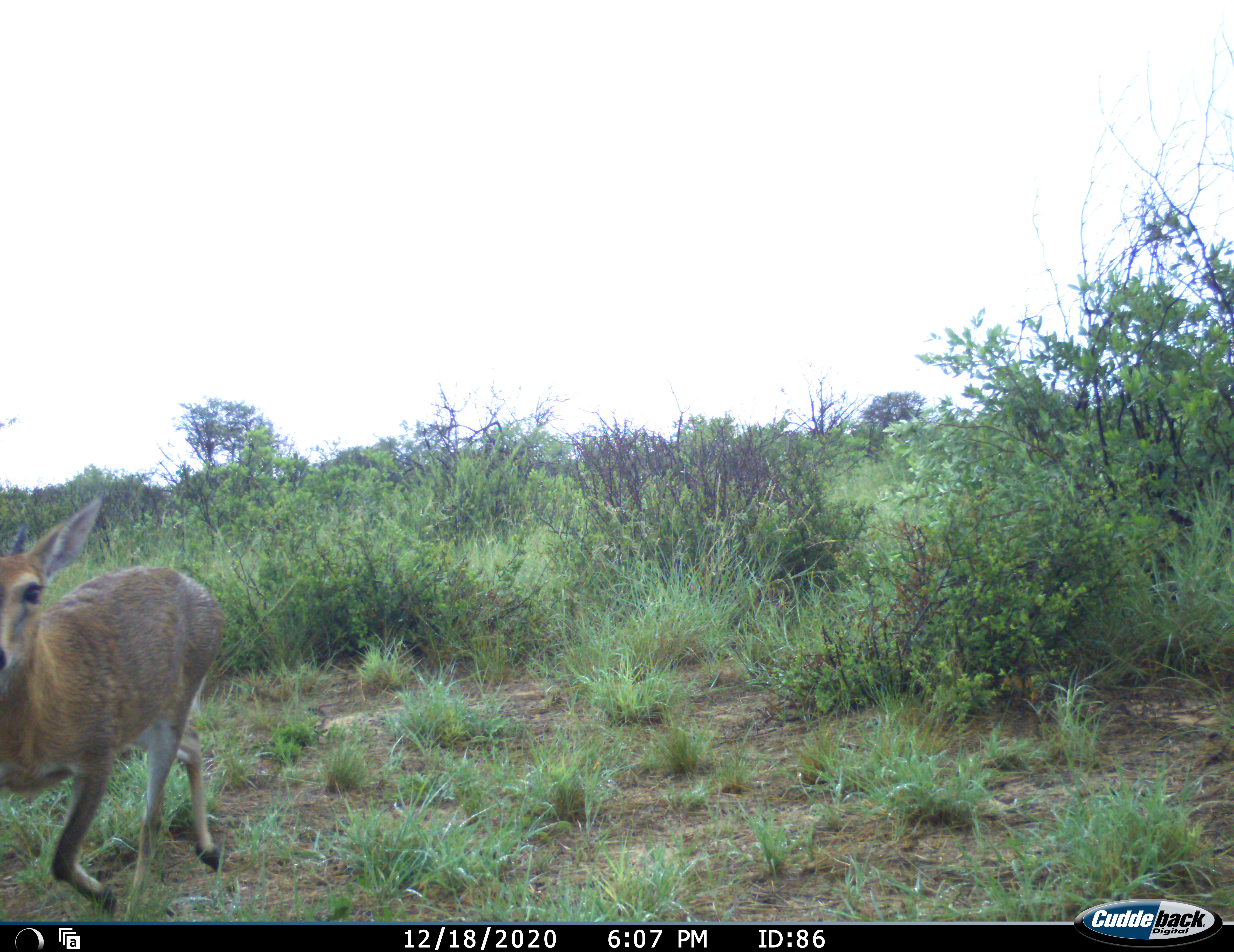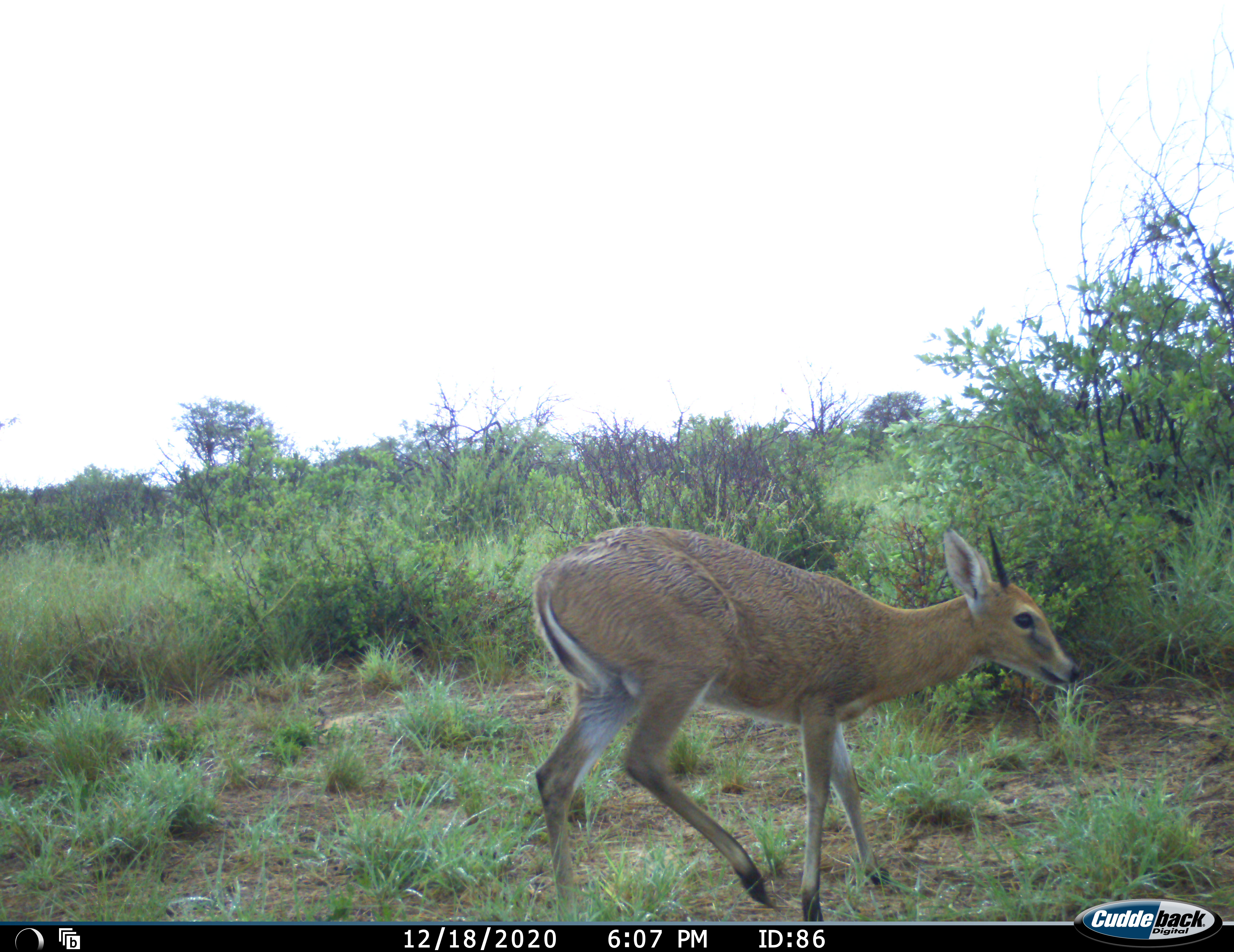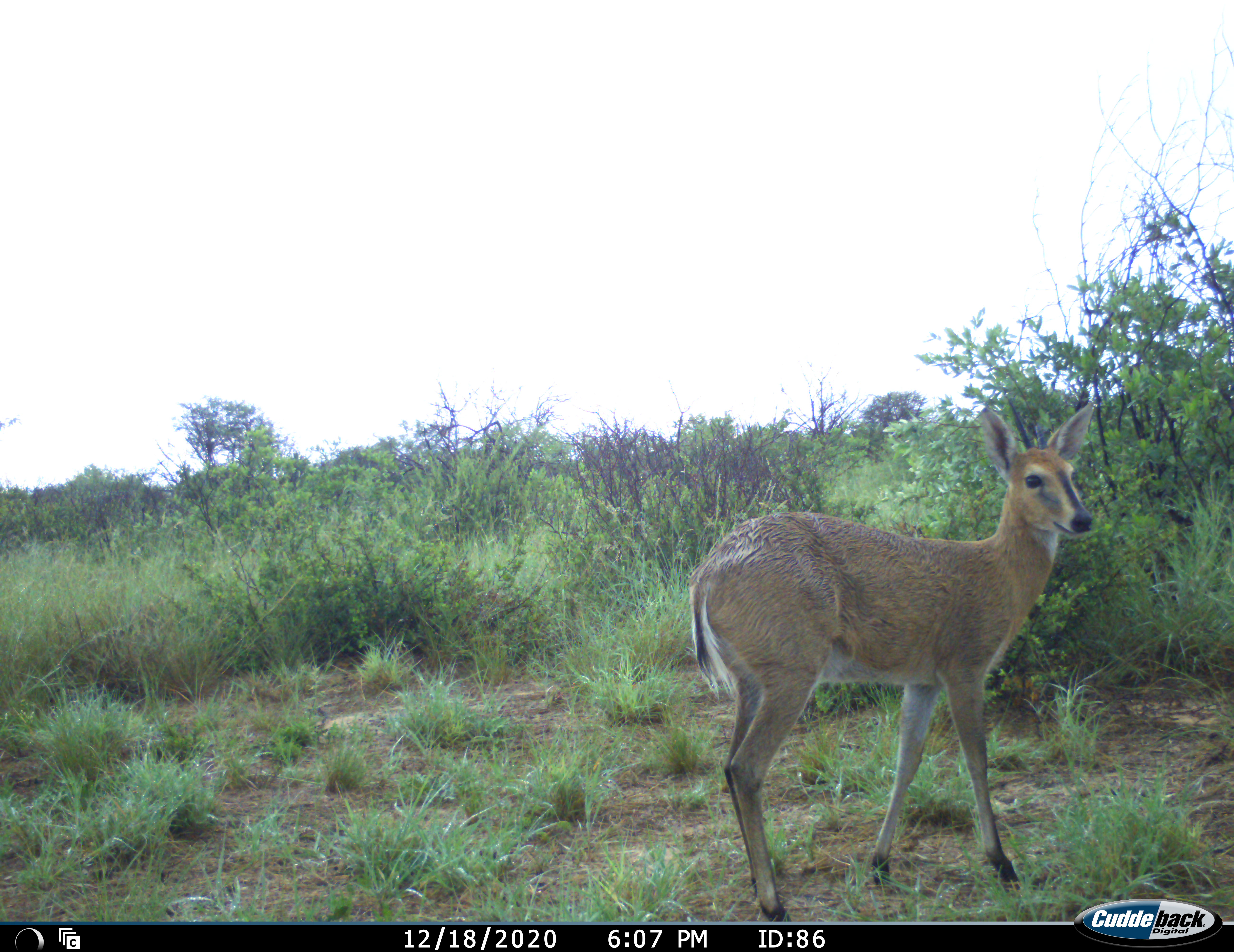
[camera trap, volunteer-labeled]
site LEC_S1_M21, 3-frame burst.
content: unidentified animal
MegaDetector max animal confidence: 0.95